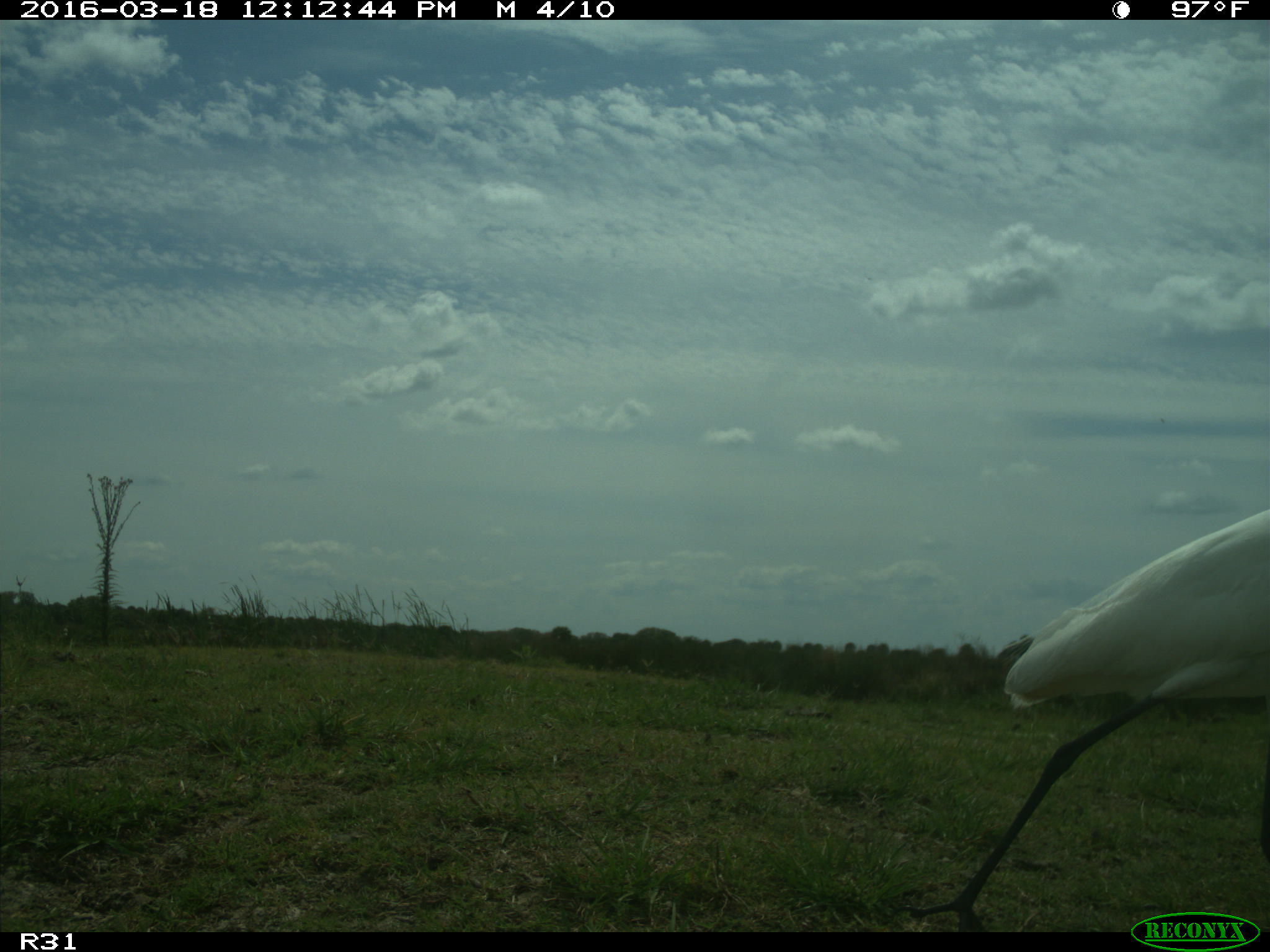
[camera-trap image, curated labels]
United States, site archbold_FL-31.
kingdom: Animalia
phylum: Chordata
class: Aves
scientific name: Aves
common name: birds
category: unidentified bird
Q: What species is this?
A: Unidentified bird (birds) (Aves).